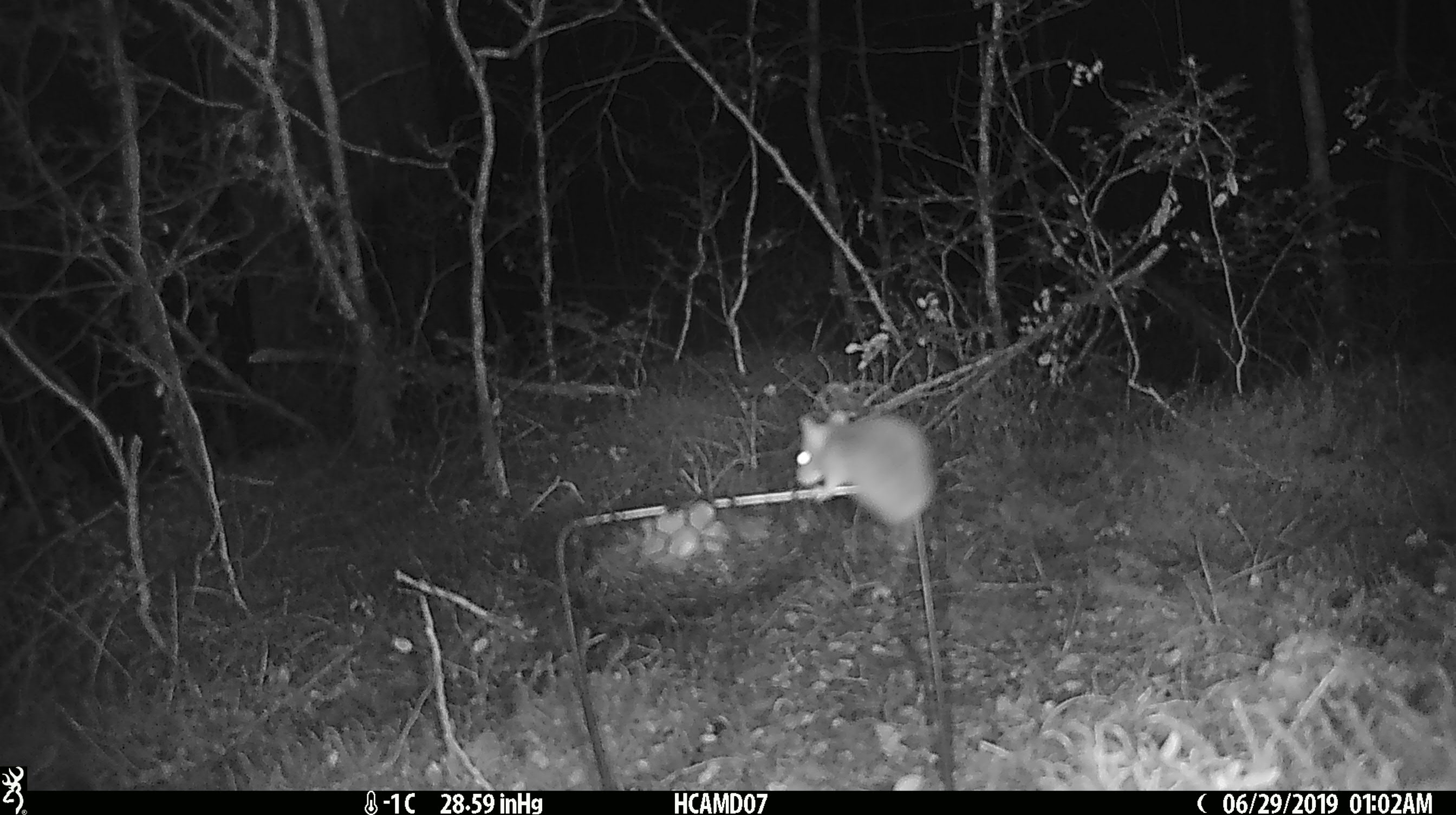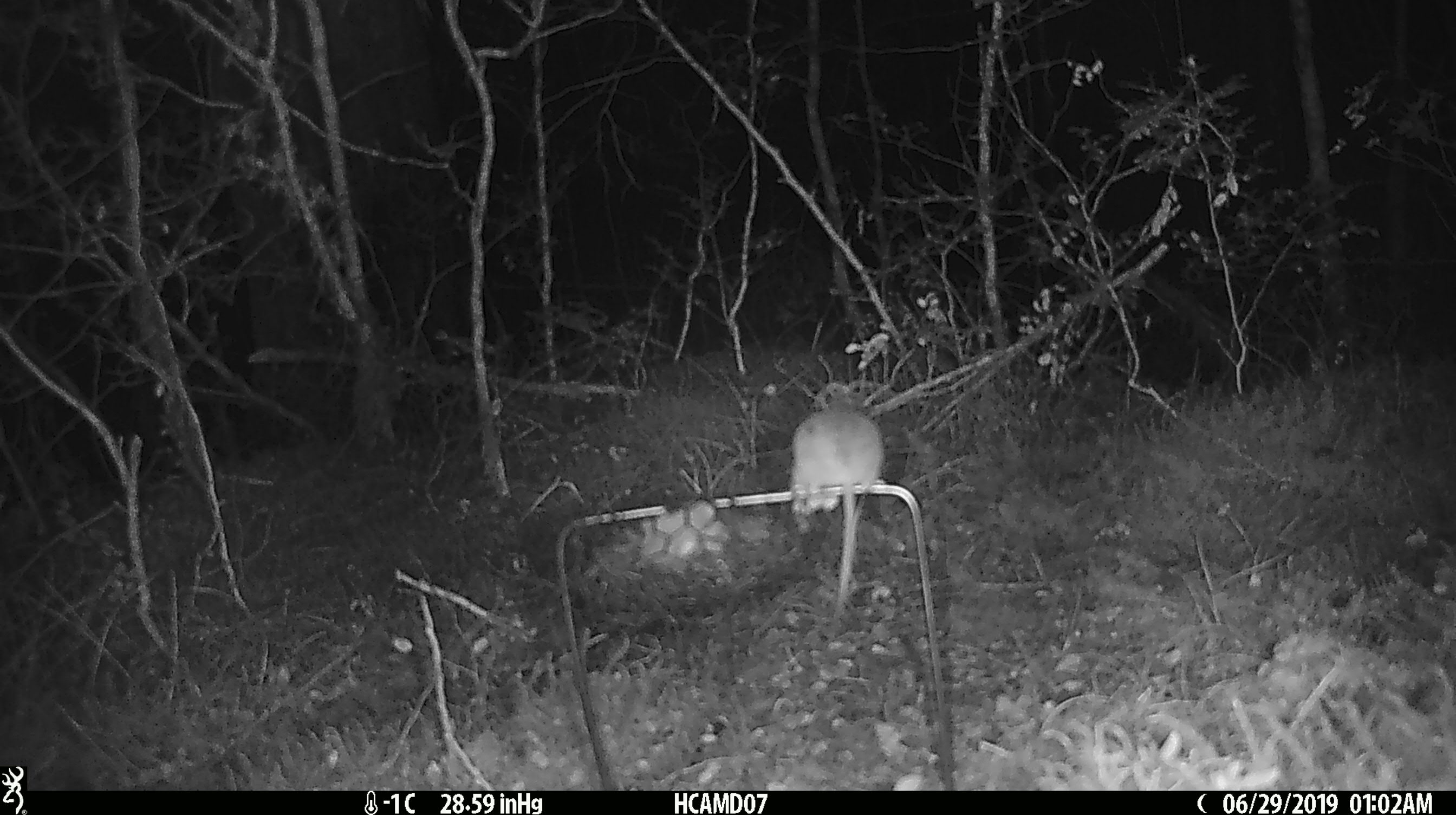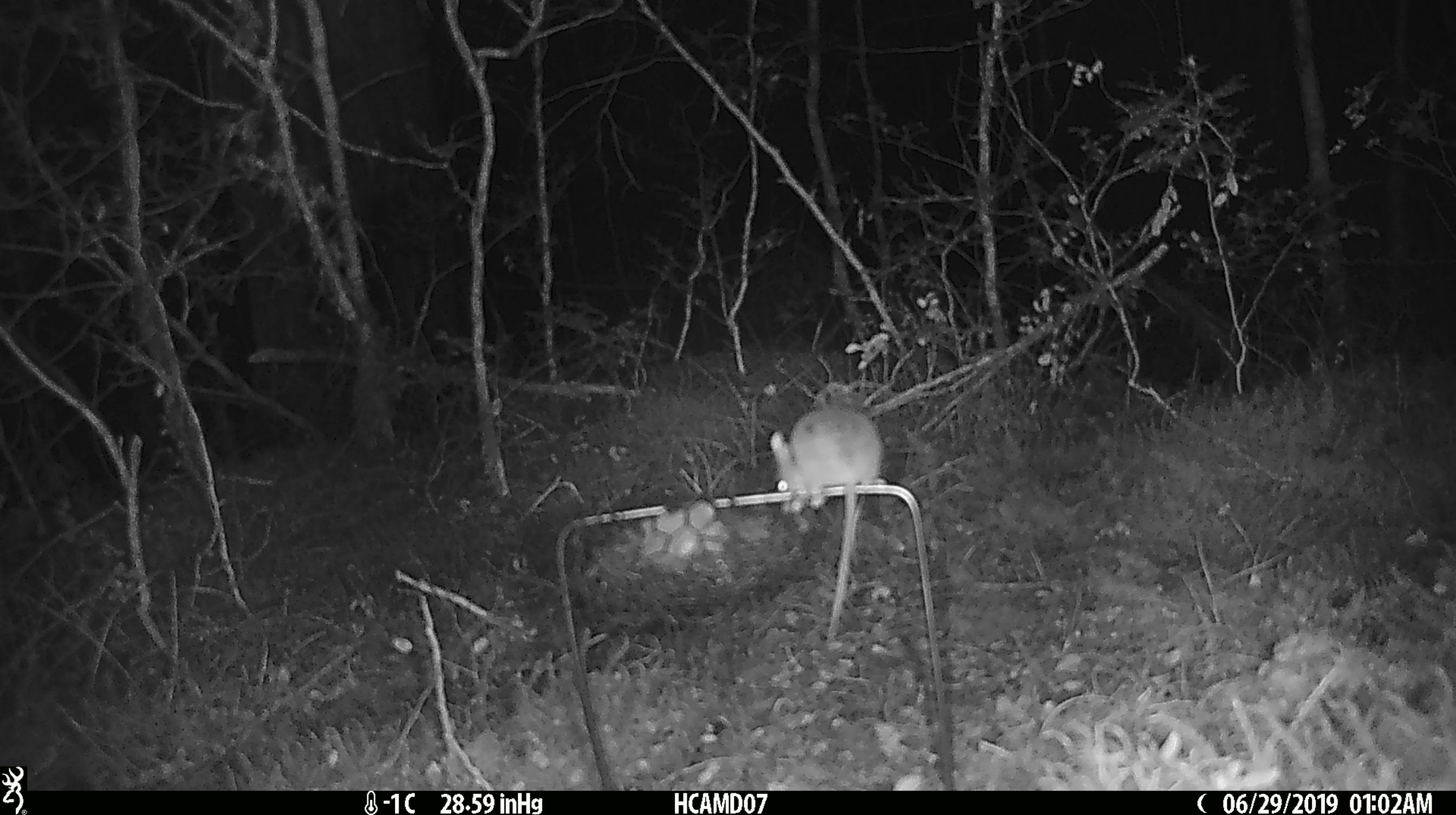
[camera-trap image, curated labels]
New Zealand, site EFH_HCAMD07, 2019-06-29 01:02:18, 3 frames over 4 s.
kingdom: Animalia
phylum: Chordata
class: Mammalia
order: Rodentia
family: Muridae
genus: Mus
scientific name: Mus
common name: mouse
Mouse (Mus).